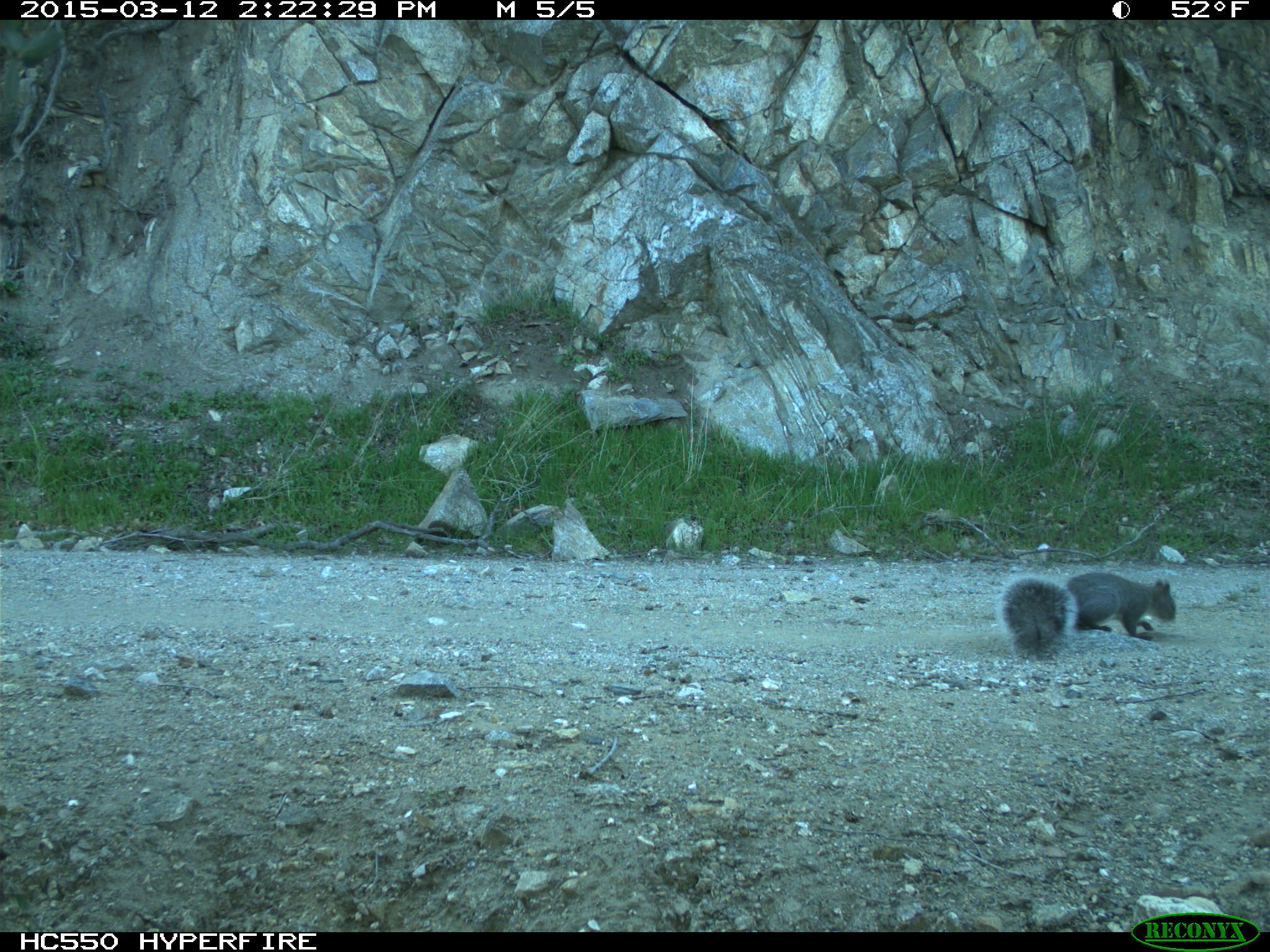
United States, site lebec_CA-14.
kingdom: Animalia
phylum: Chordata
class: Mammalia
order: Rodentia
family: Sciuridae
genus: Sciurus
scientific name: Sciurus carolinensis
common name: eastern gray squirrel